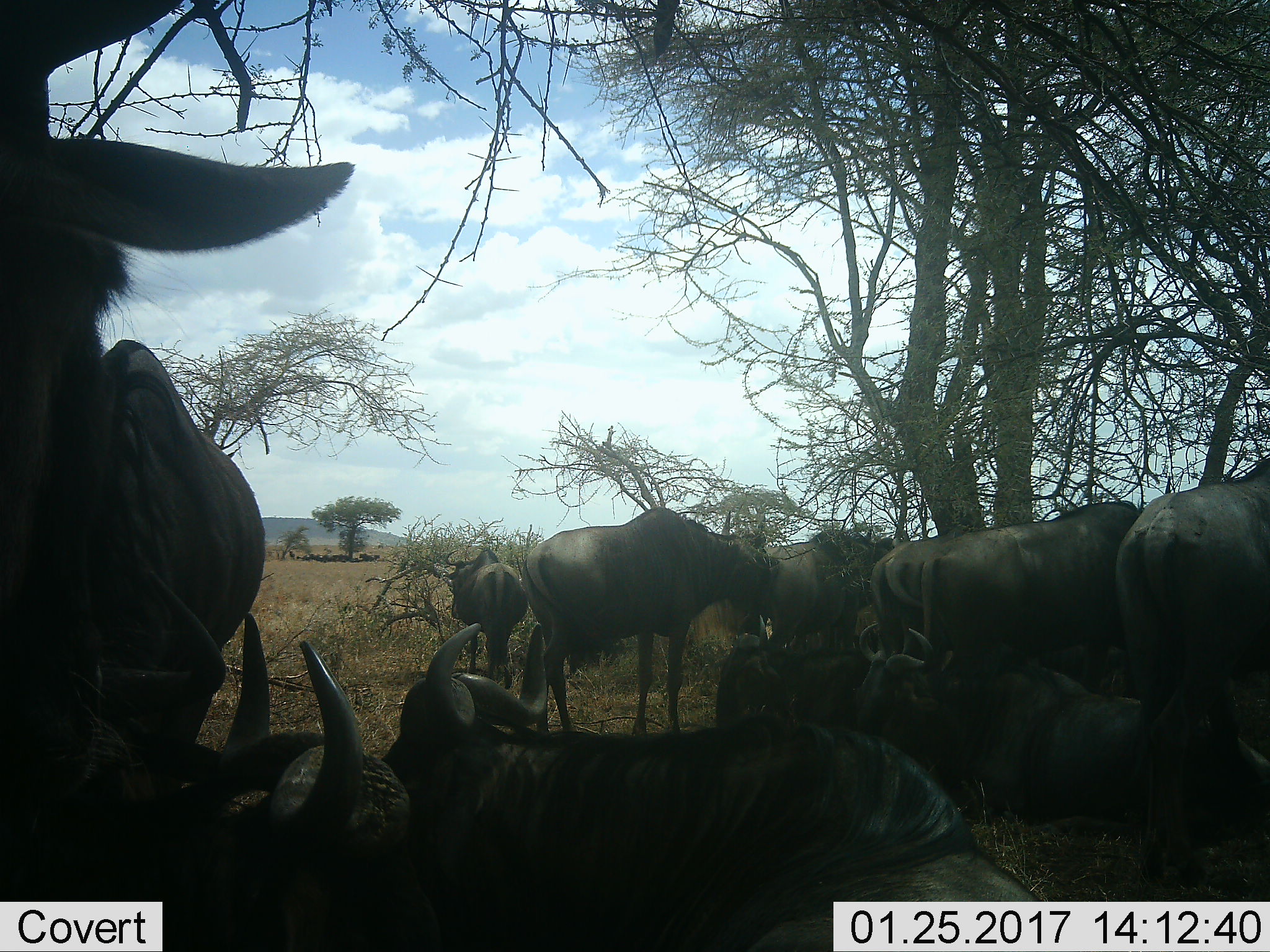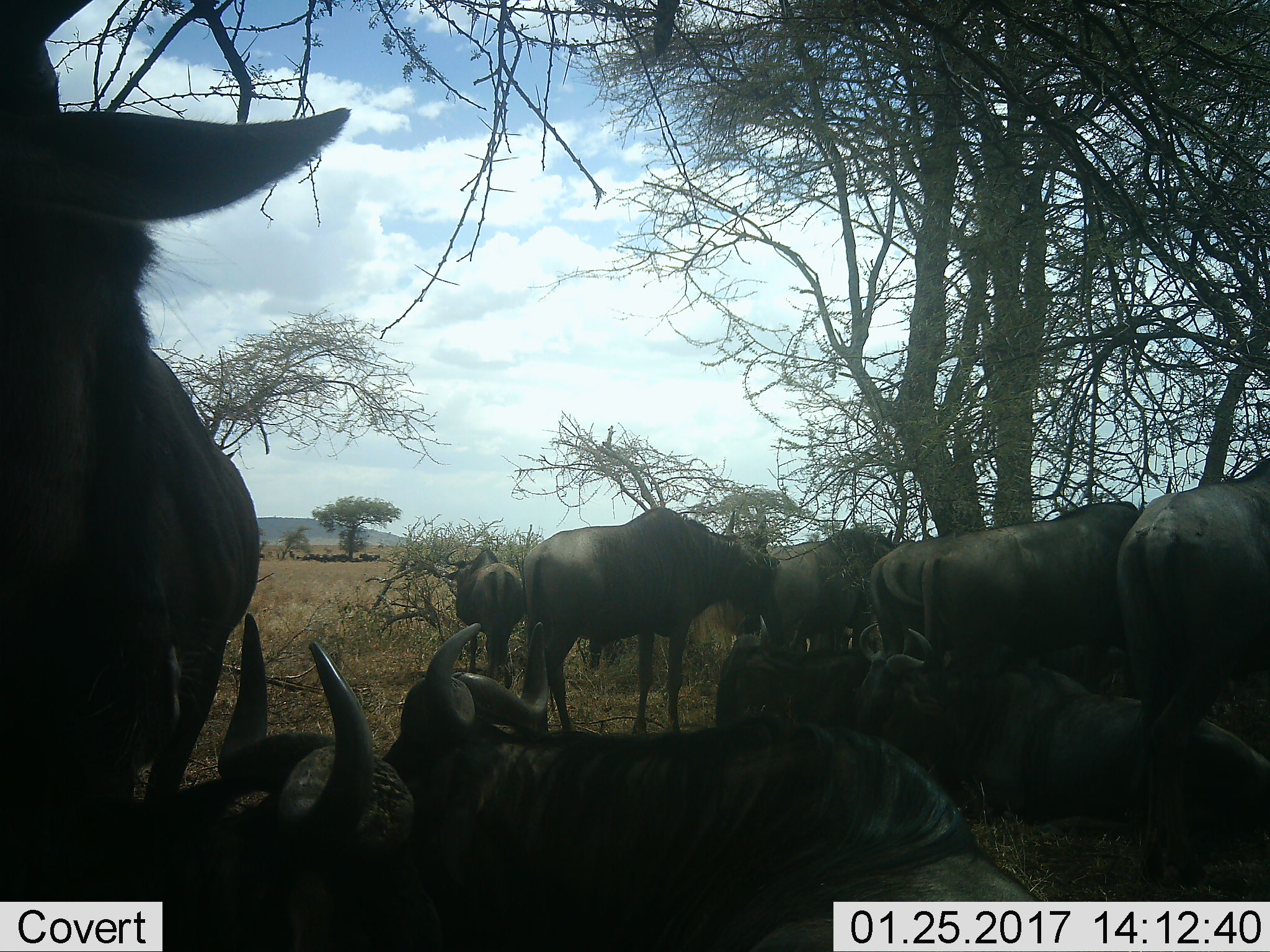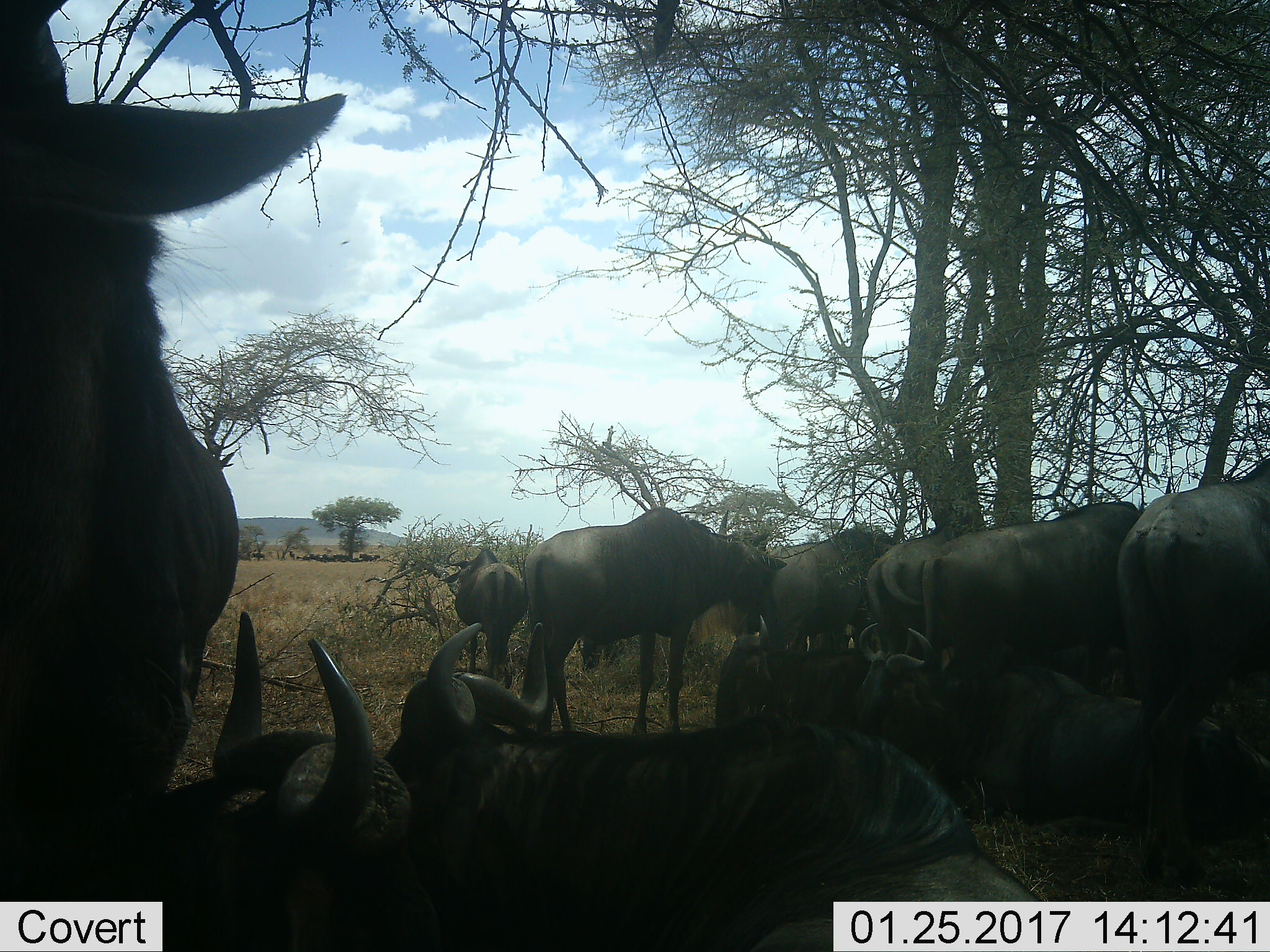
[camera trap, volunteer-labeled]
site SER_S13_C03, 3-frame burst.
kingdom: Animalia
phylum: Chordata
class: Mammalia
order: Artiodactyla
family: Bovidae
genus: Connochaetes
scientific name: Connochaetes taurinus taurinus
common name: blue wildebeest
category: wildebeestblue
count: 11-50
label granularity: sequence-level